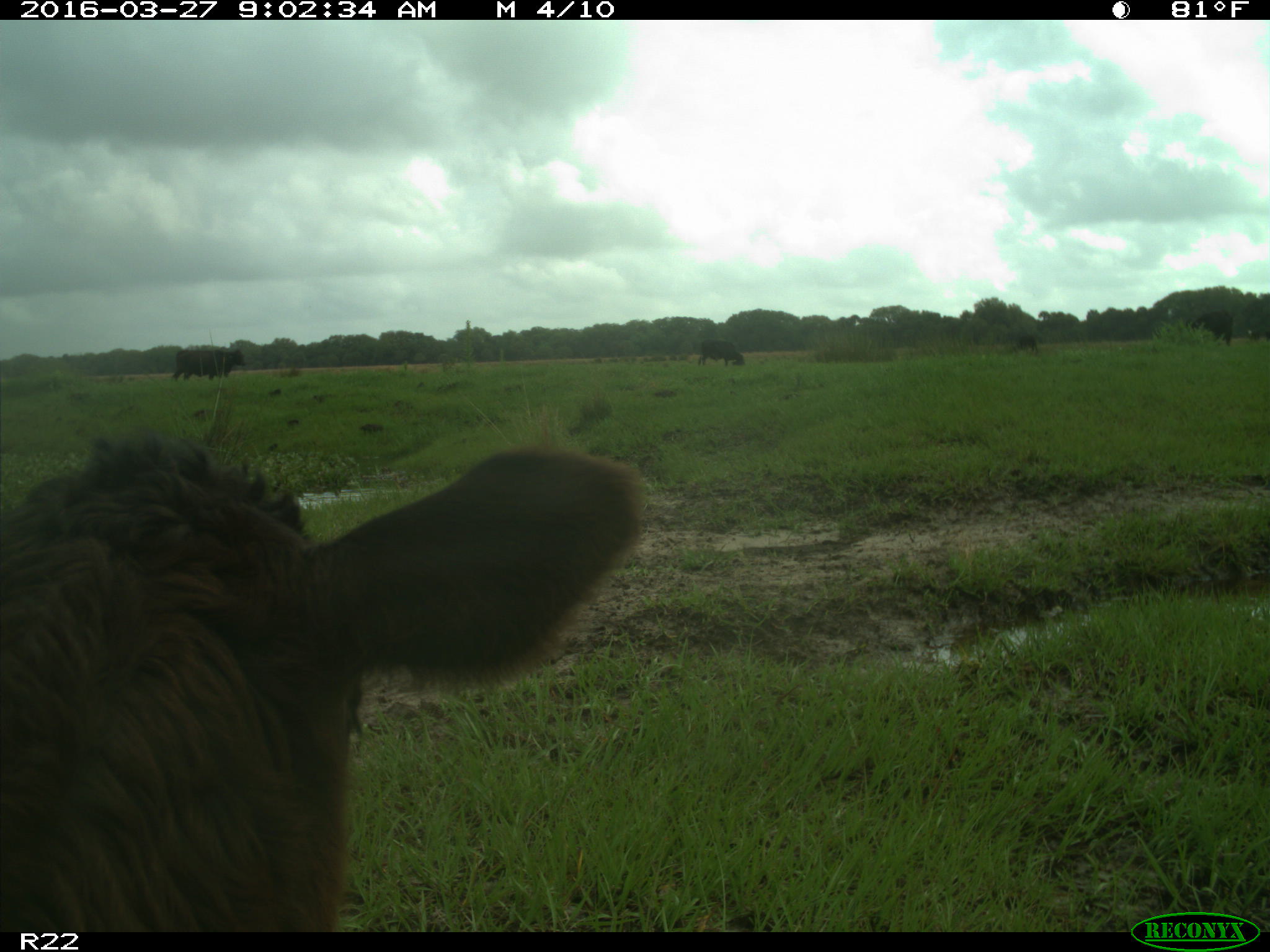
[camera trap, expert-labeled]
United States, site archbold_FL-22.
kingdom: Animalia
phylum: Chordata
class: Mammalia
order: Artiodactyla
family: Bovidae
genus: Bos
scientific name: Bos taurus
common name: domestic cow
Bos taurus (domestic cow).